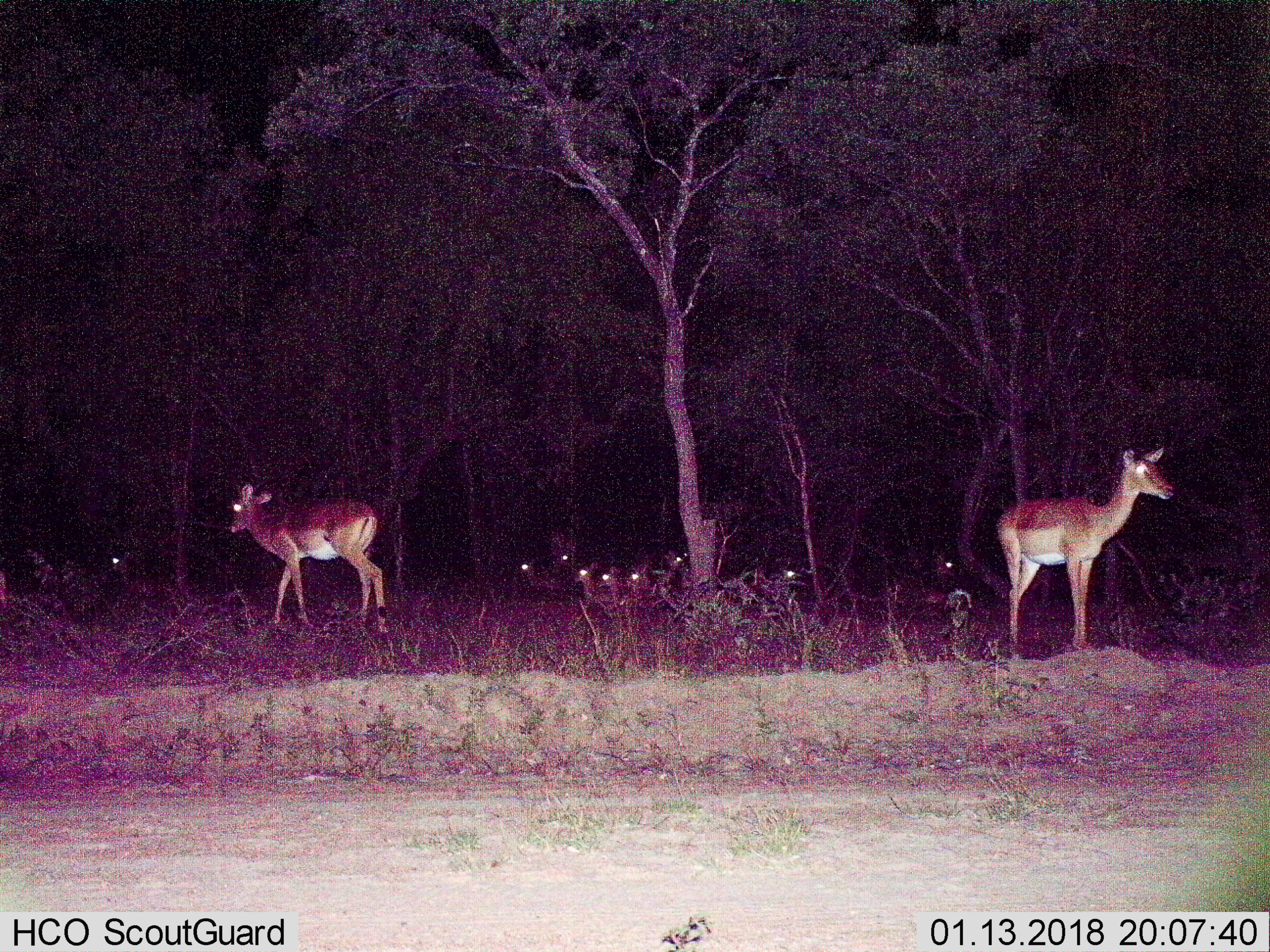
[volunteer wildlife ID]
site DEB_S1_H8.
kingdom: Animalia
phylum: Chordata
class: Mammalia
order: Artiodactyla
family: Bovidae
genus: Aepyceros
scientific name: Aepyceros melampus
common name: impala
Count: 11-50.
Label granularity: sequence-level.